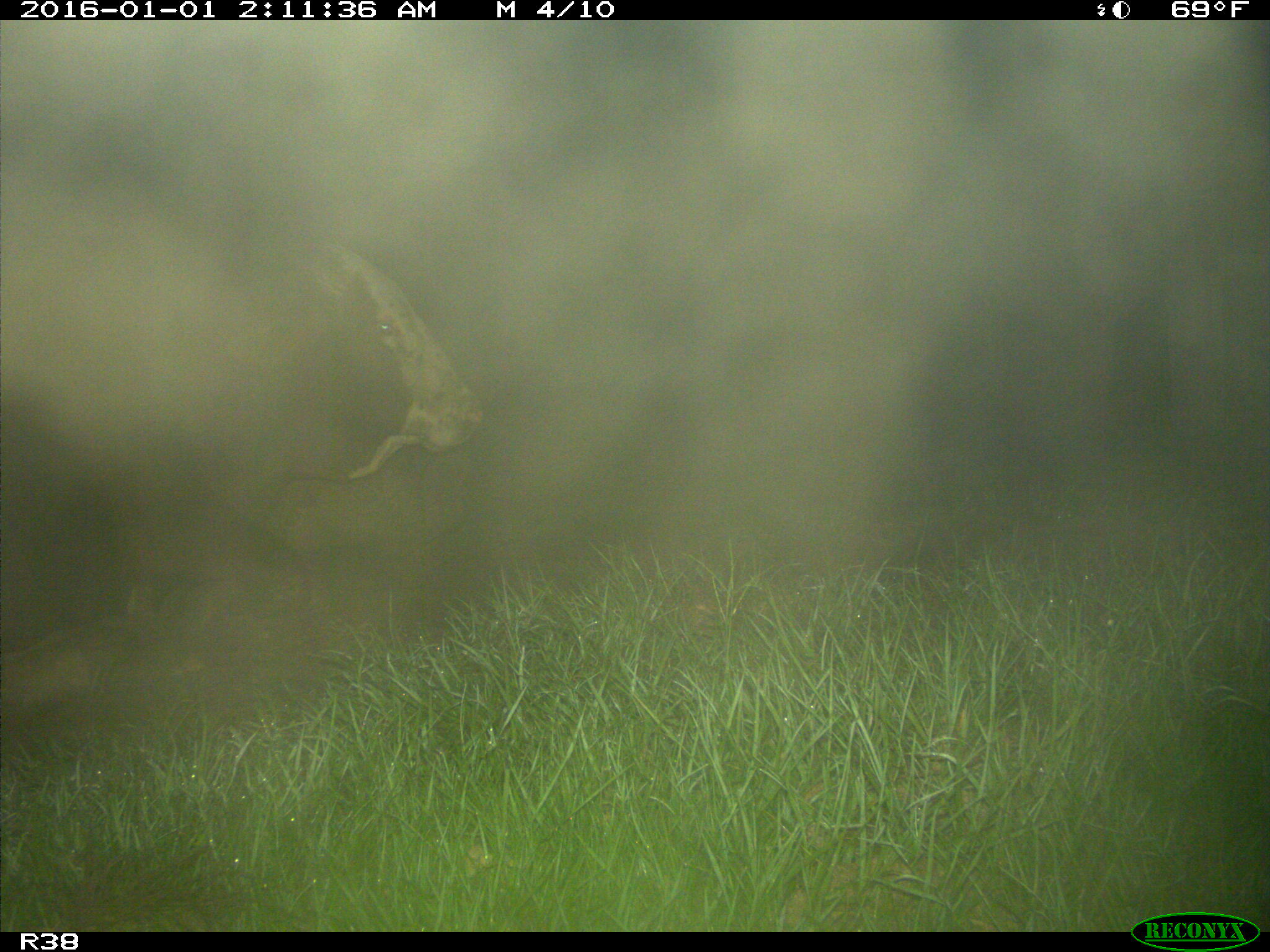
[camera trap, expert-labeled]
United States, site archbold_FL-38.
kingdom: Animalia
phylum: Chordata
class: Mammalia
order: Artiodactyla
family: Bovidae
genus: Bos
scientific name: Bos taurus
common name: domestic cow